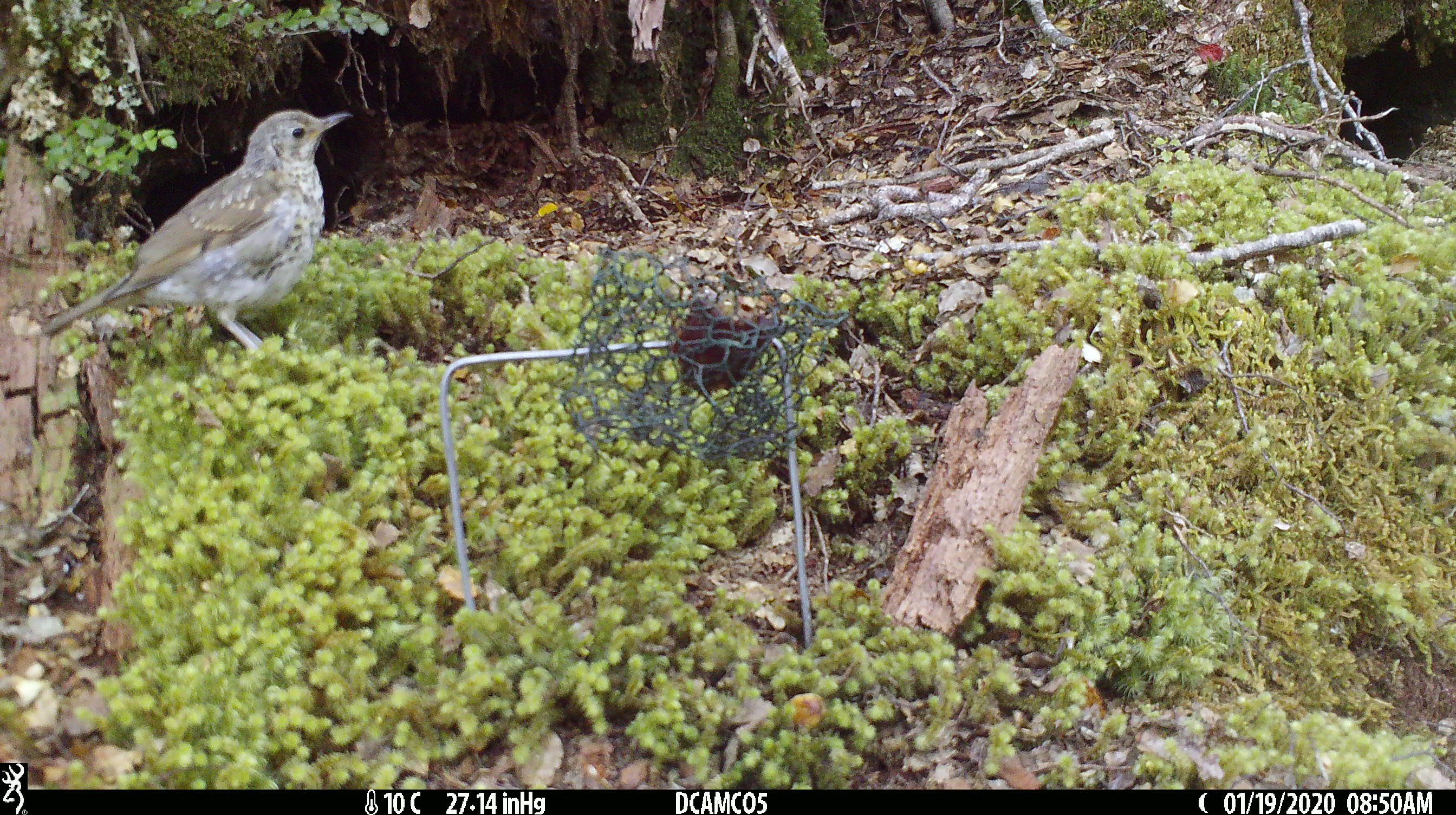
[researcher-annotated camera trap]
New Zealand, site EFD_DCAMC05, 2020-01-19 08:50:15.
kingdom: Animalia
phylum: Chordata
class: Aves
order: Passeriformes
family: Turdidae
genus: Turdus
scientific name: Turdus philomelos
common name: song thrush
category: thrush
Thrush (song thrush) (Turdus philomelos).